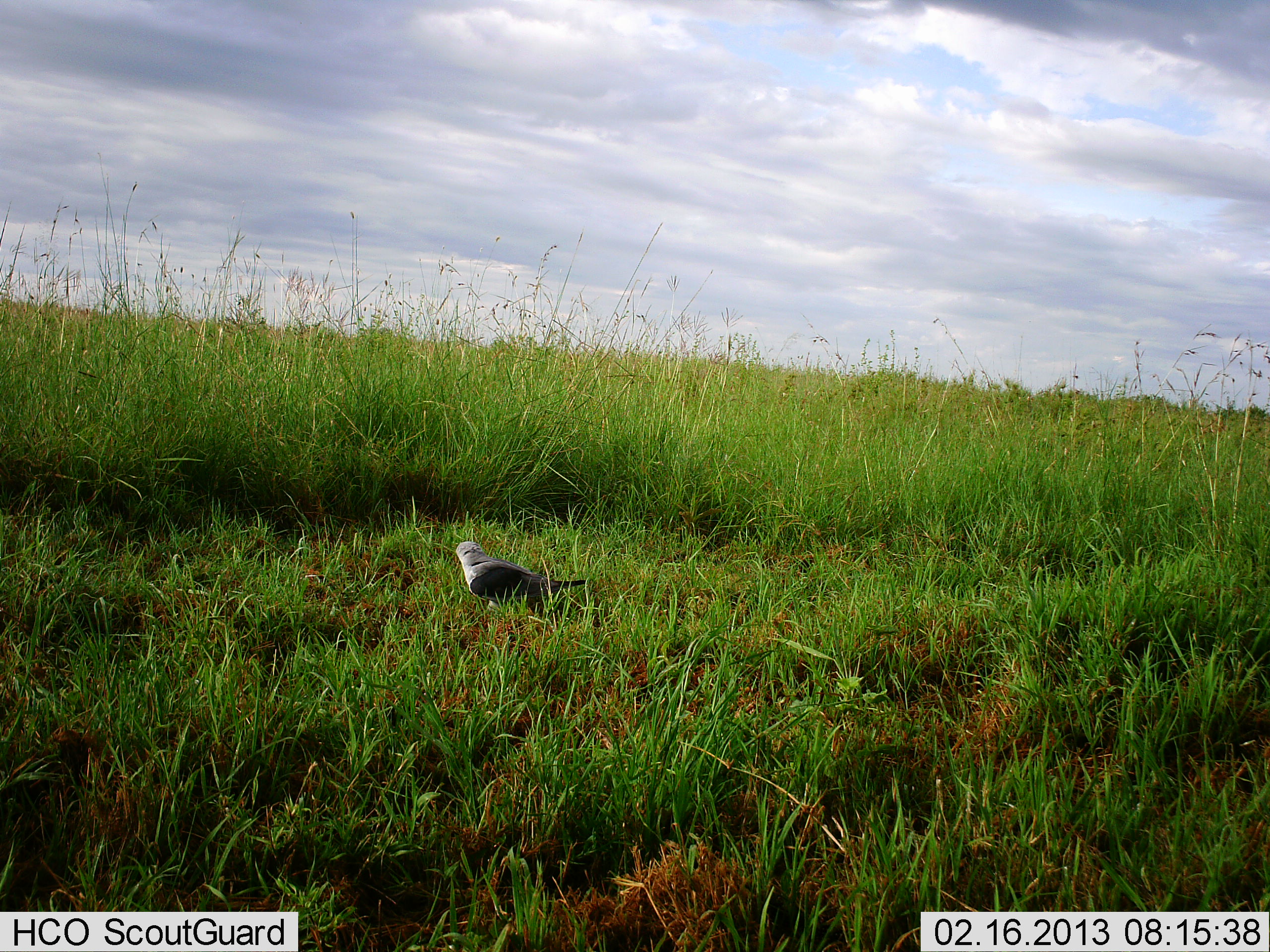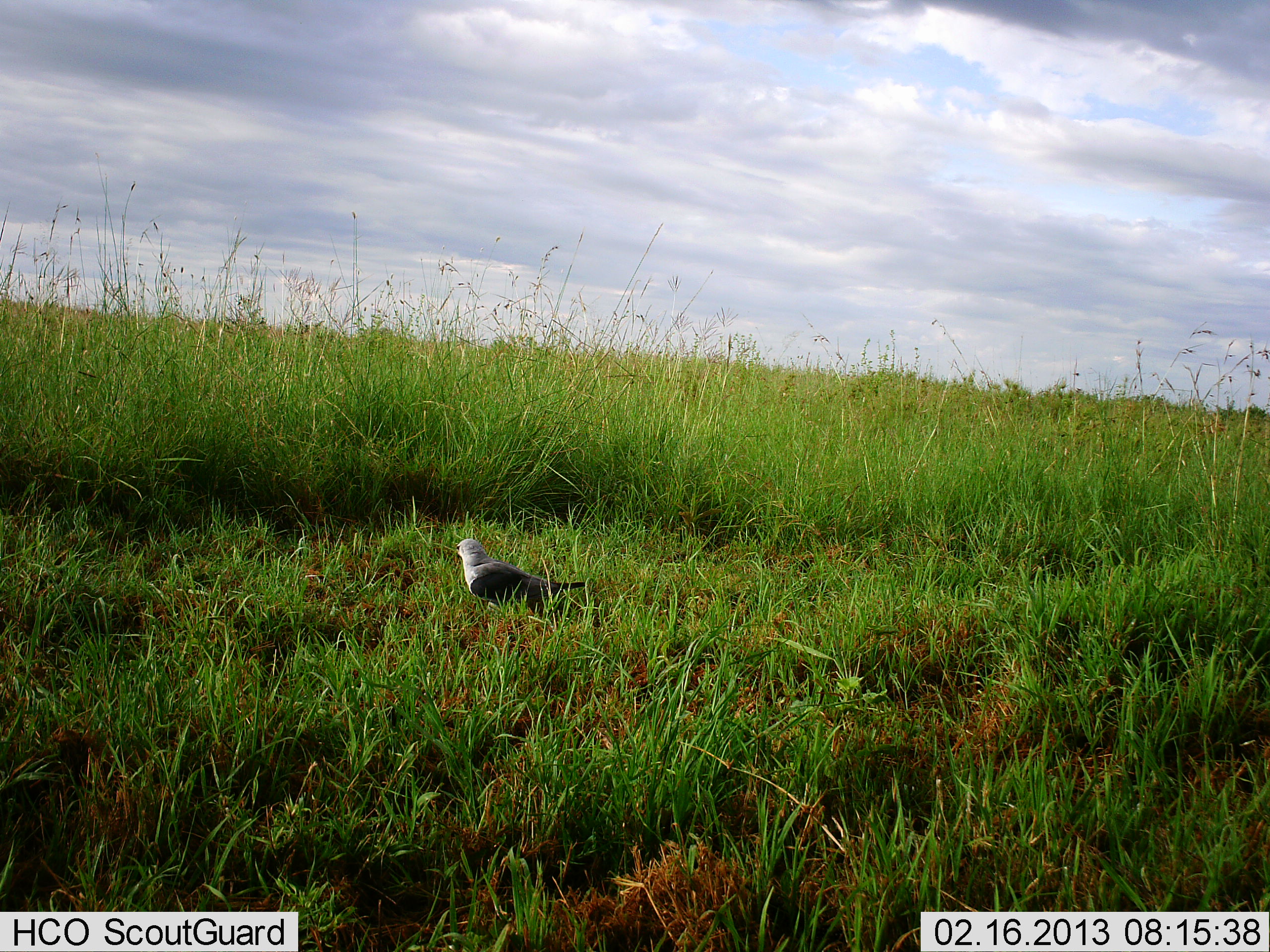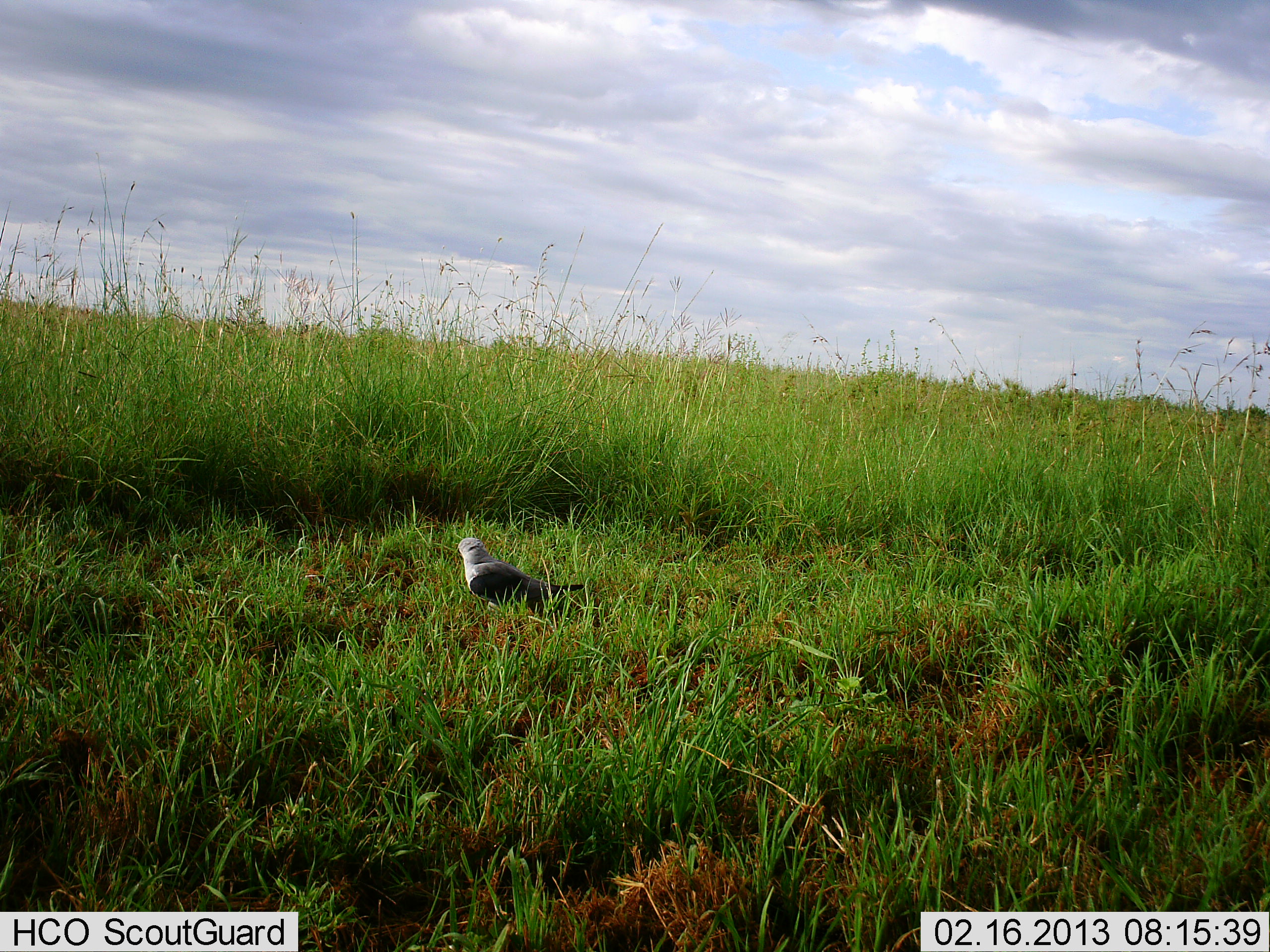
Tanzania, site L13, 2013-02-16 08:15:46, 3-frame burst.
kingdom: Animalia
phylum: Chordata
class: Aves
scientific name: Aves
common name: bird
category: otherbird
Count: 1.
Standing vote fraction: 74%.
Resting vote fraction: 21%.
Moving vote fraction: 0%.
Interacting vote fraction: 0%.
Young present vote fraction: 0%.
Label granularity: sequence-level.